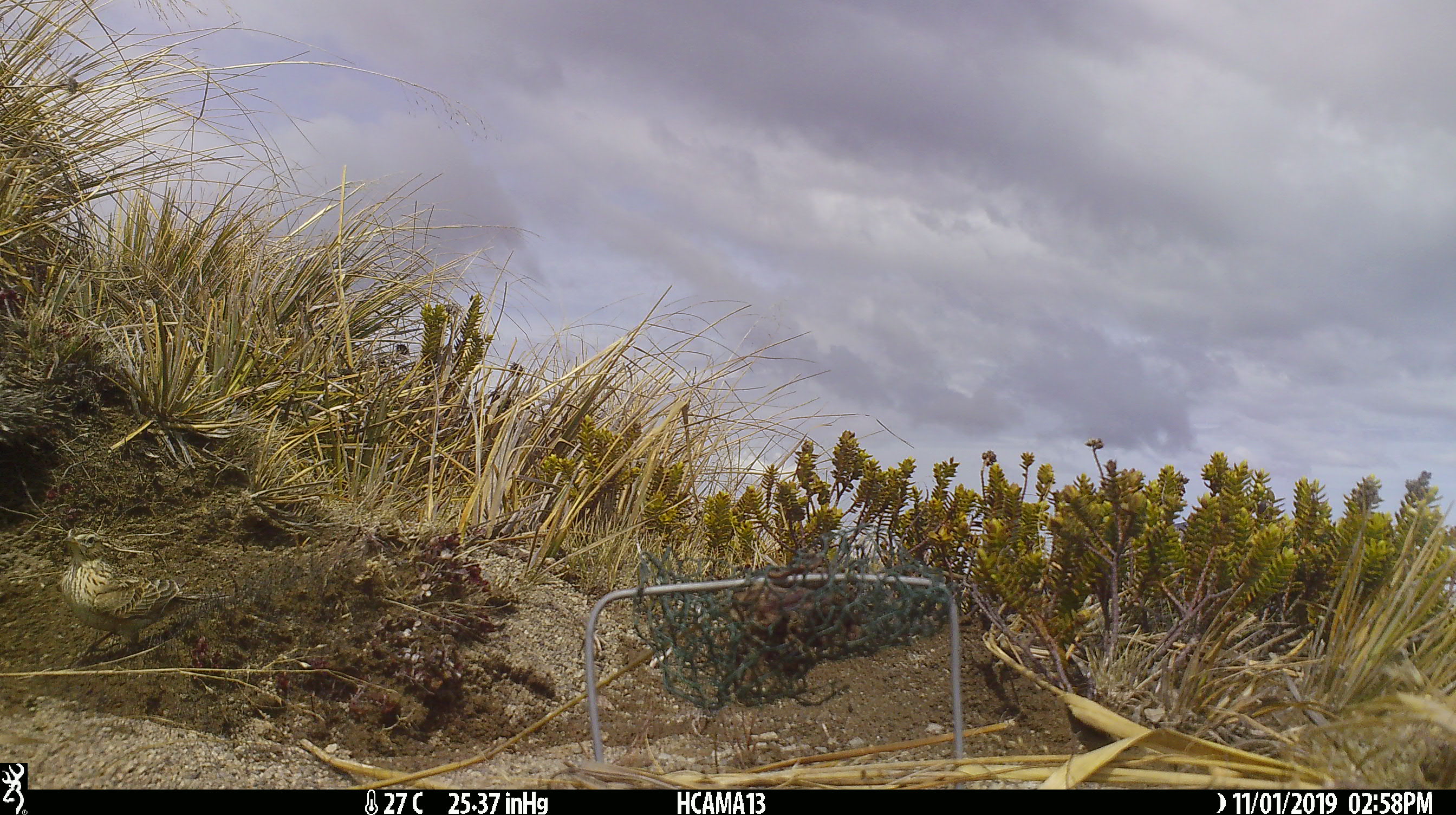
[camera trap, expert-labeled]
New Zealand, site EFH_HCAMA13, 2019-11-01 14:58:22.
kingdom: Animalia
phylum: Chordata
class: Aves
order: Passeriformes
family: Motacillidae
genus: Anthus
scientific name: Anthus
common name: pipit